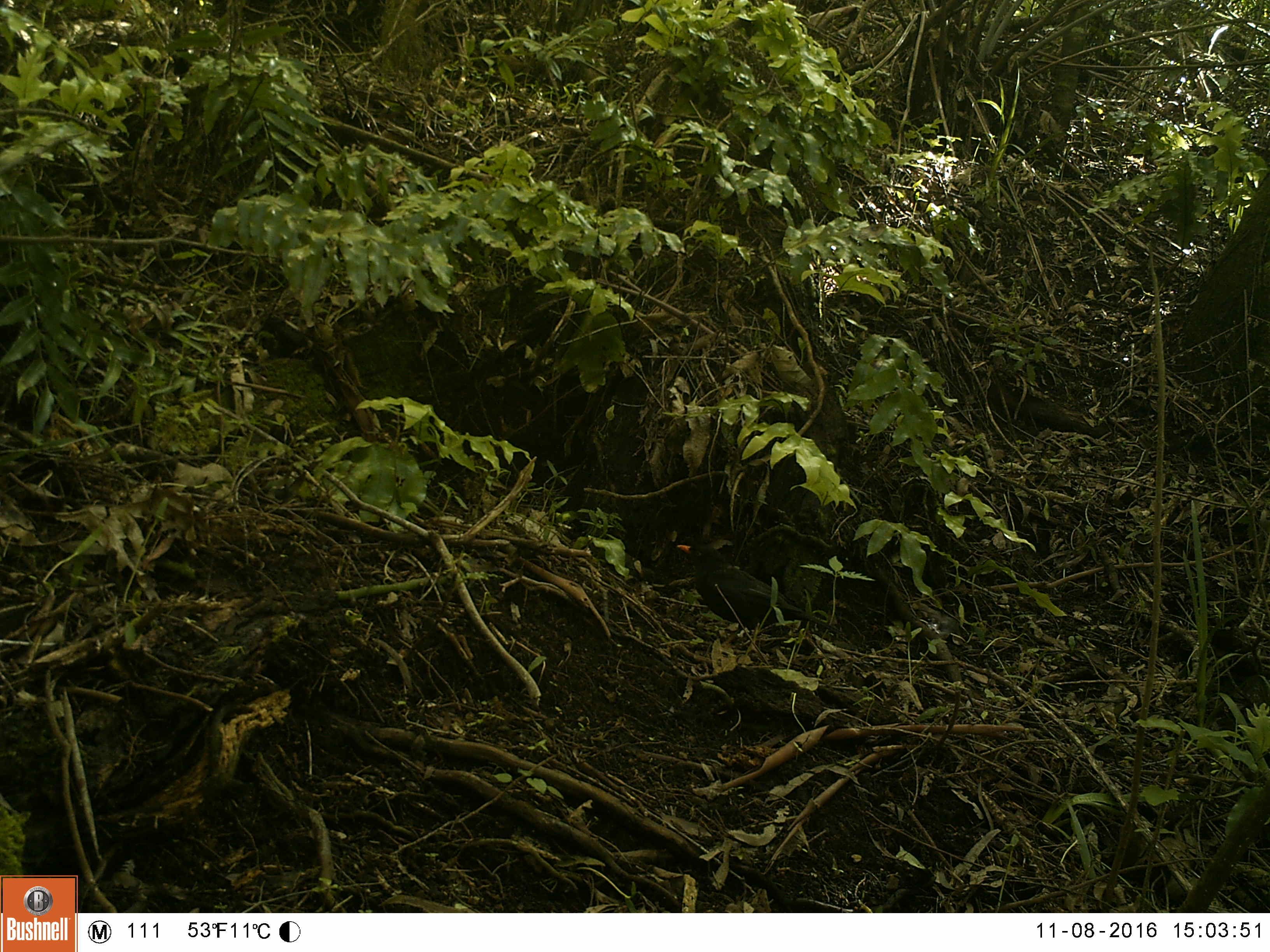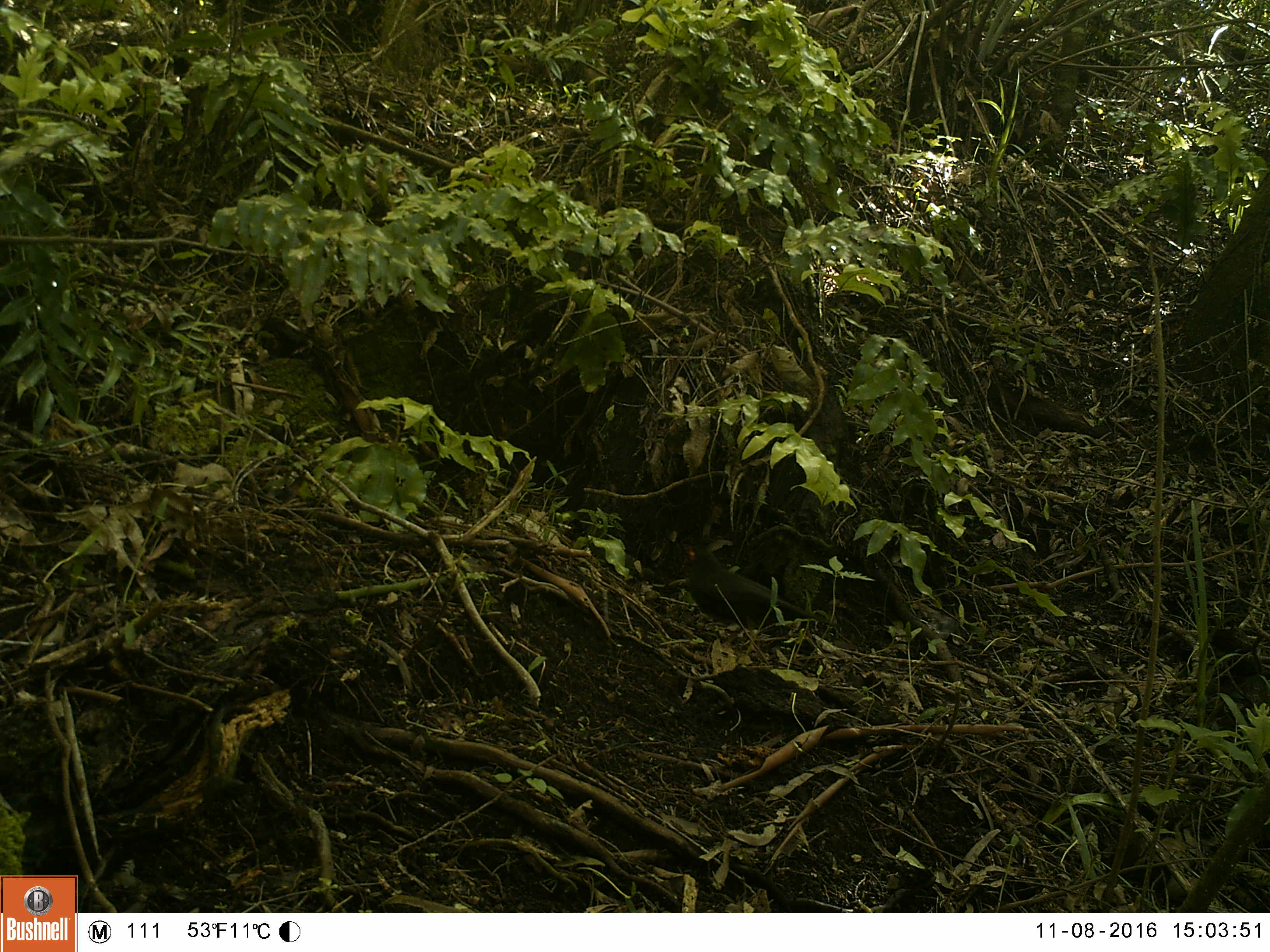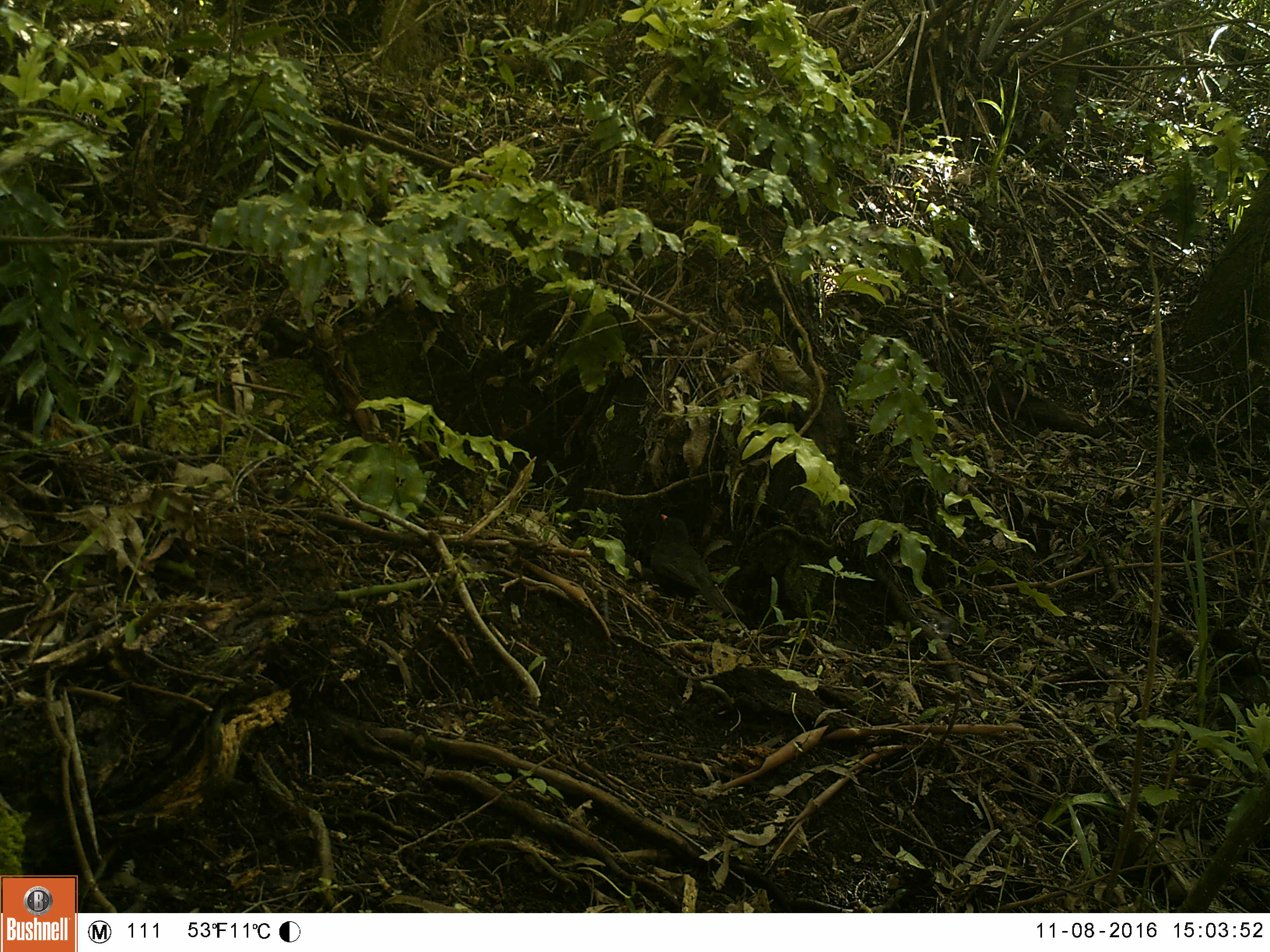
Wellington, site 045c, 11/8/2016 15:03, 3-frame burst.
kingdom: Animalia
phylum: Chordata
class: Aves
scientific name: Aves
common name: bird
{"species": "bird (Aves)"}